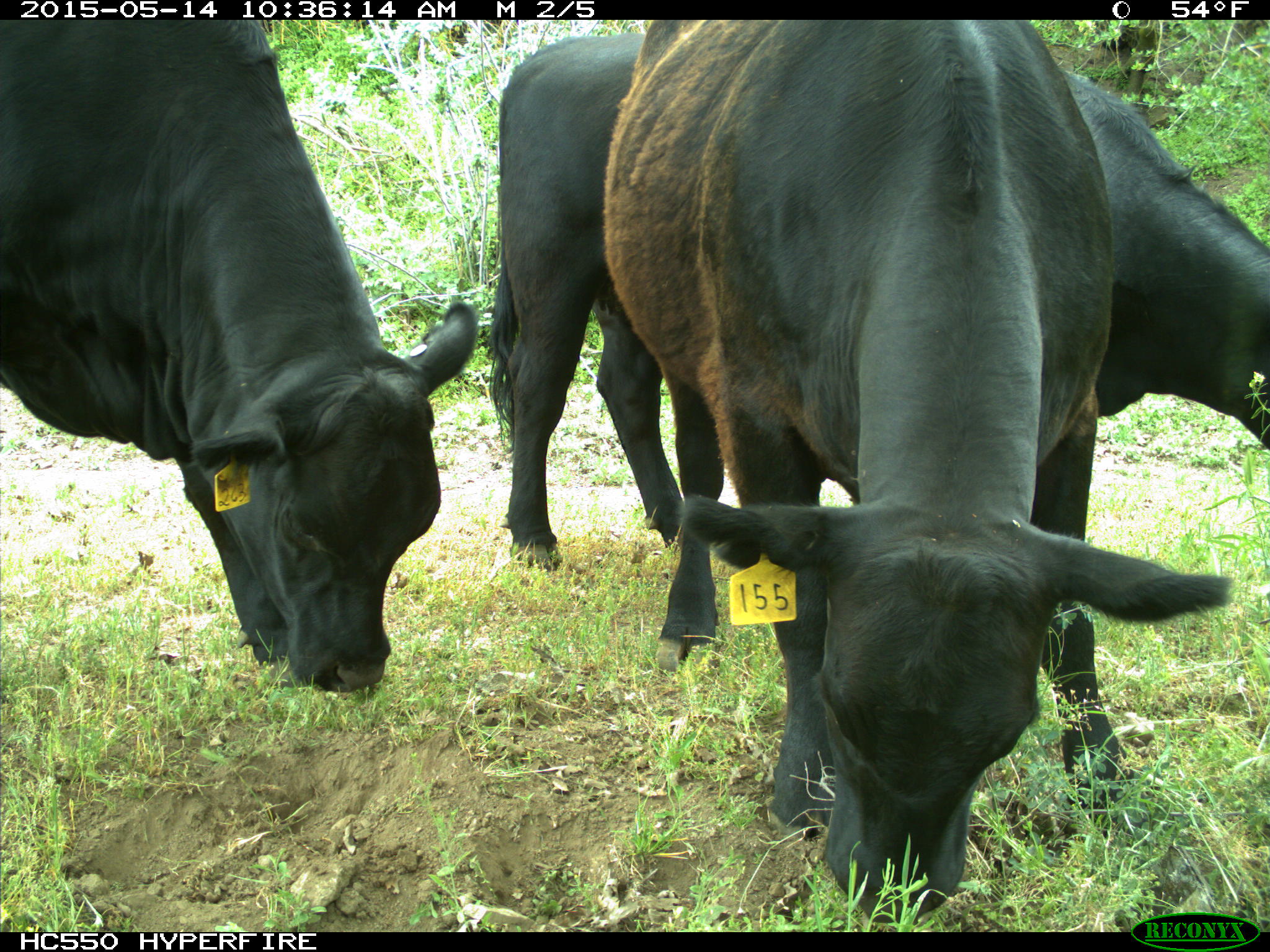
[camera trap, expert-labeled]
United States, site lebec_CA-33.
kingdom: Animalia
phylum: Chordata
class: Mammalia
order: Artiodactyla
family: Bovidae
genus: Bos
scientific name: Bos taurus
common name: domestic cow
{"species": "Bos taurus (domestic cow)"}